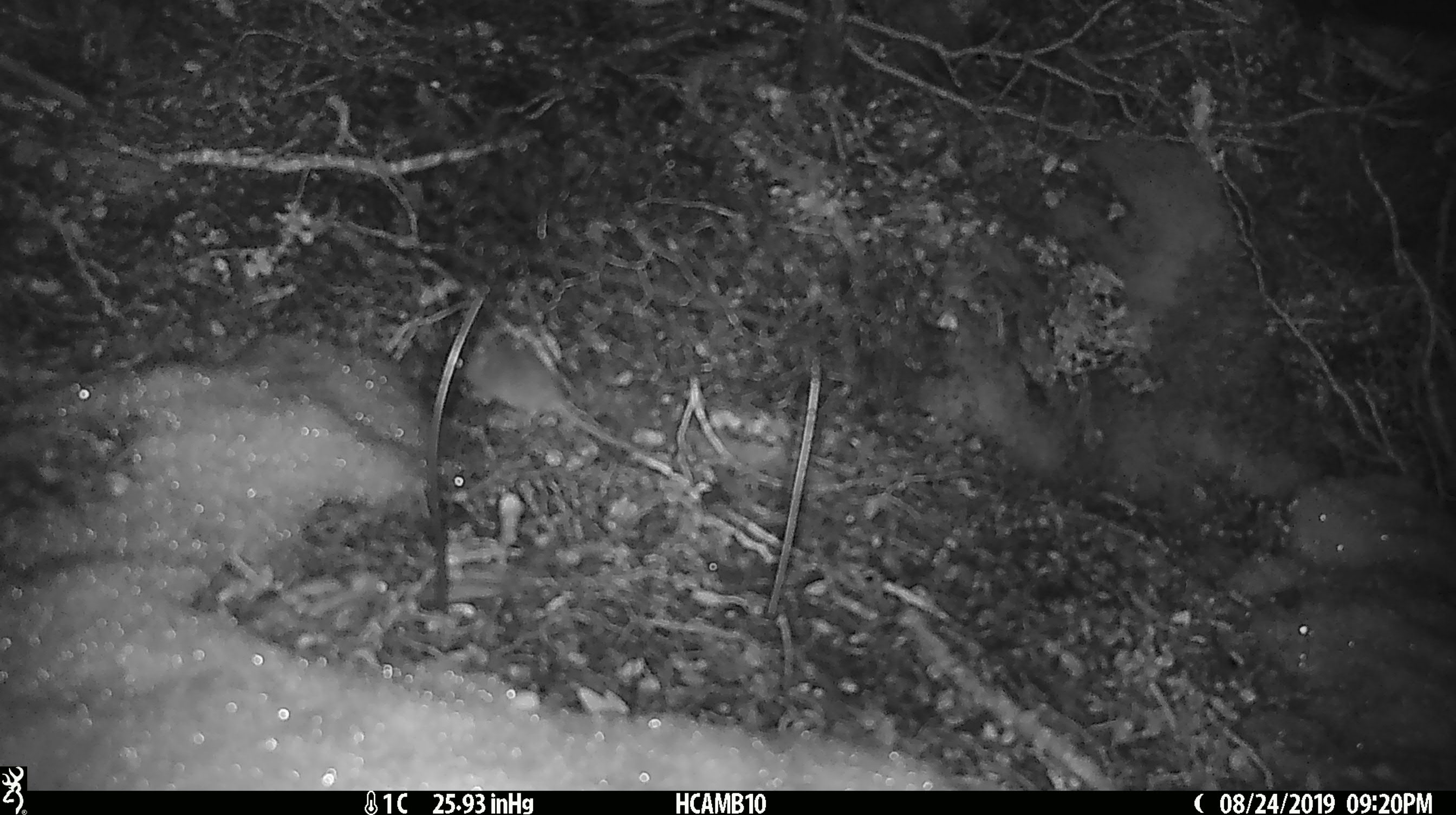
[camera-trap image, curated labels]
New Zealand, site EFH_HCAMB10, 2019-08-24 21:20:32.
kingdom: Animalia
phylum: Chordata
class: Mammalia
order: Rodentia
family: Muridae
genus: Mus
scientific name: Mus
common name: mouse